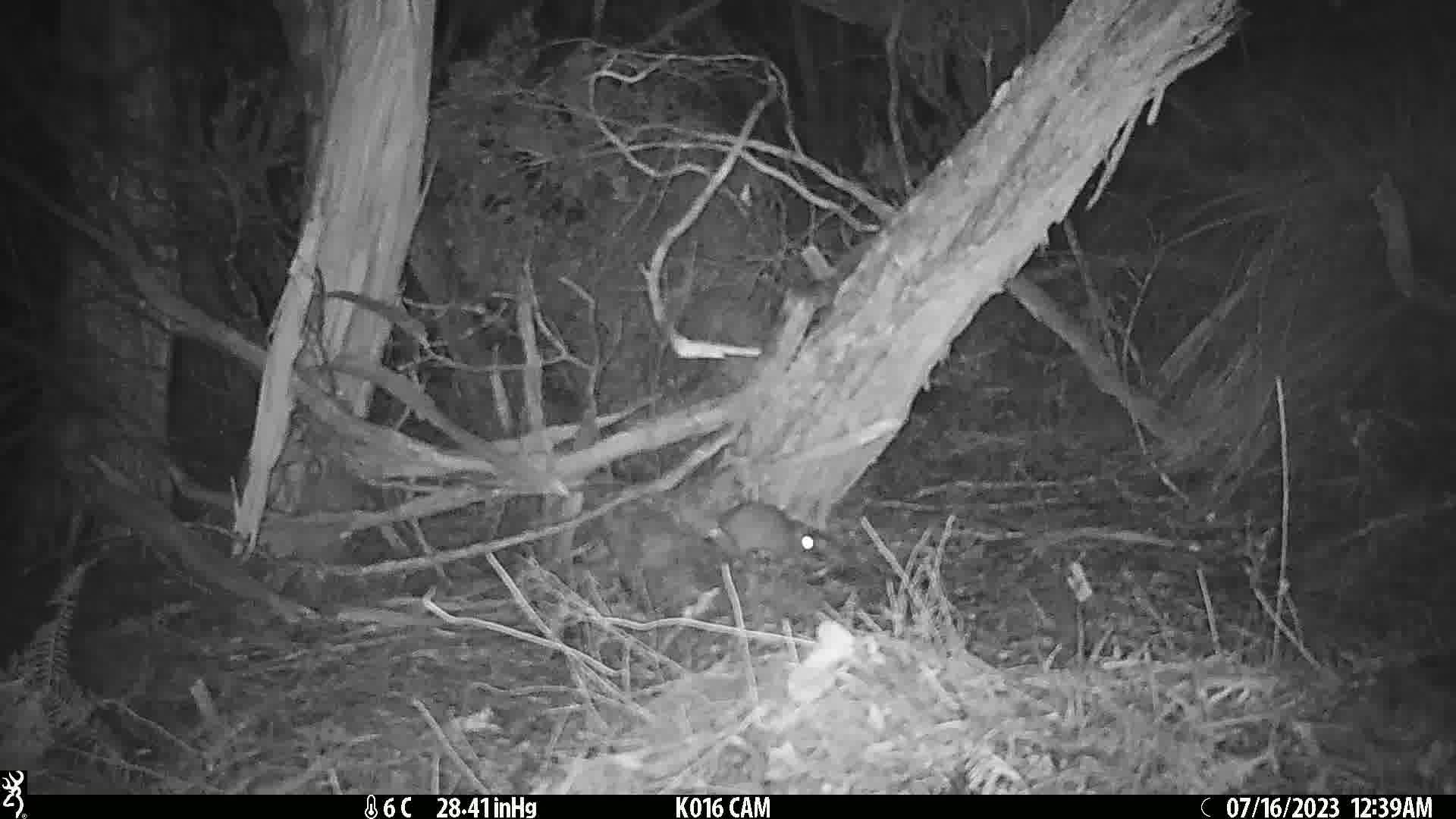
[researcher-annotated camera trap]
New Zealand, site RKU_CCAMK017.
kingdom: Animalia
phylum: Chordata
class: Mammalia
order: Rodentia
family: Muridae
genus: Rattus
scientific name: Rattus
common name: rat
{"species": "rat (Rattus)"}